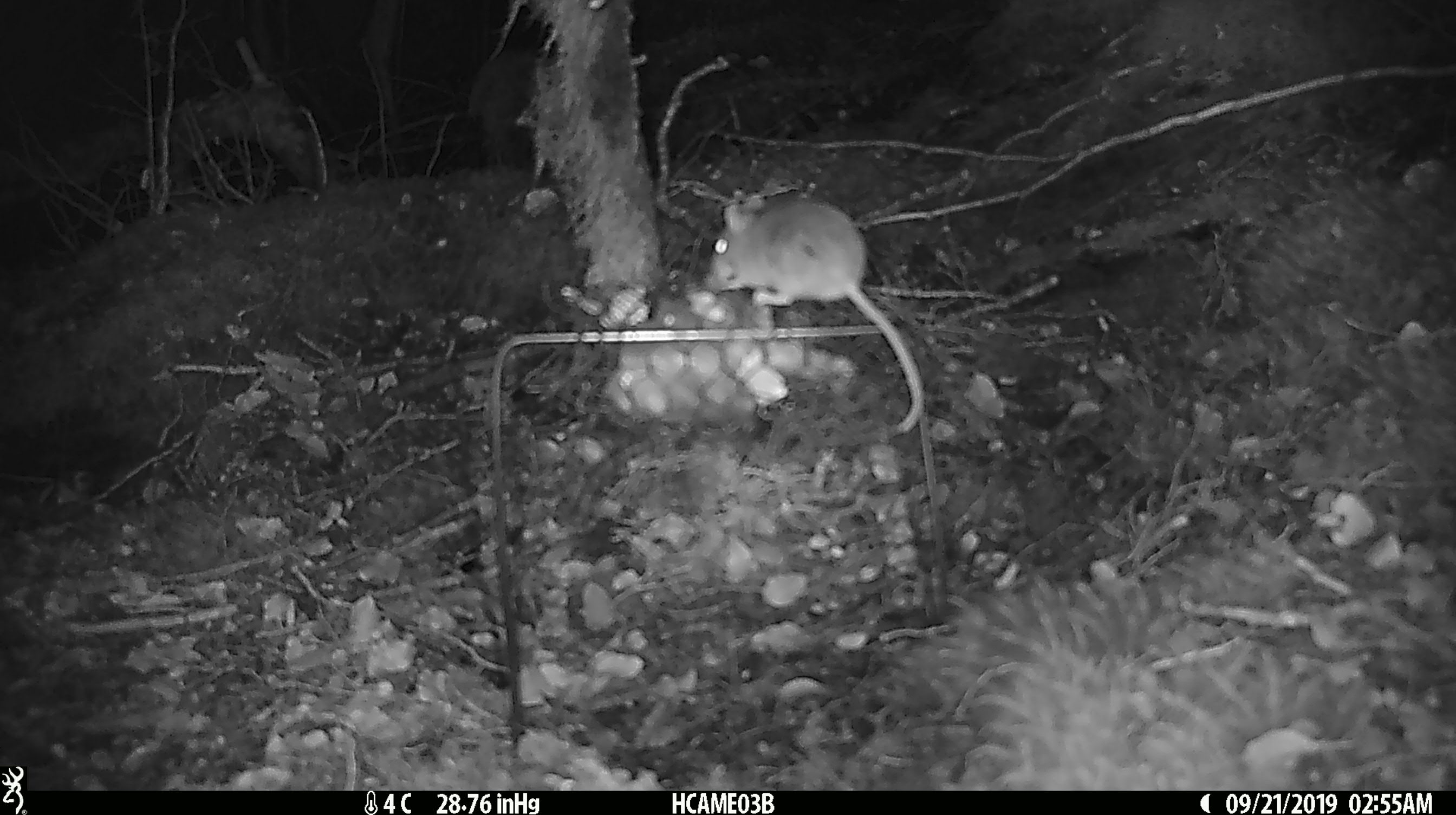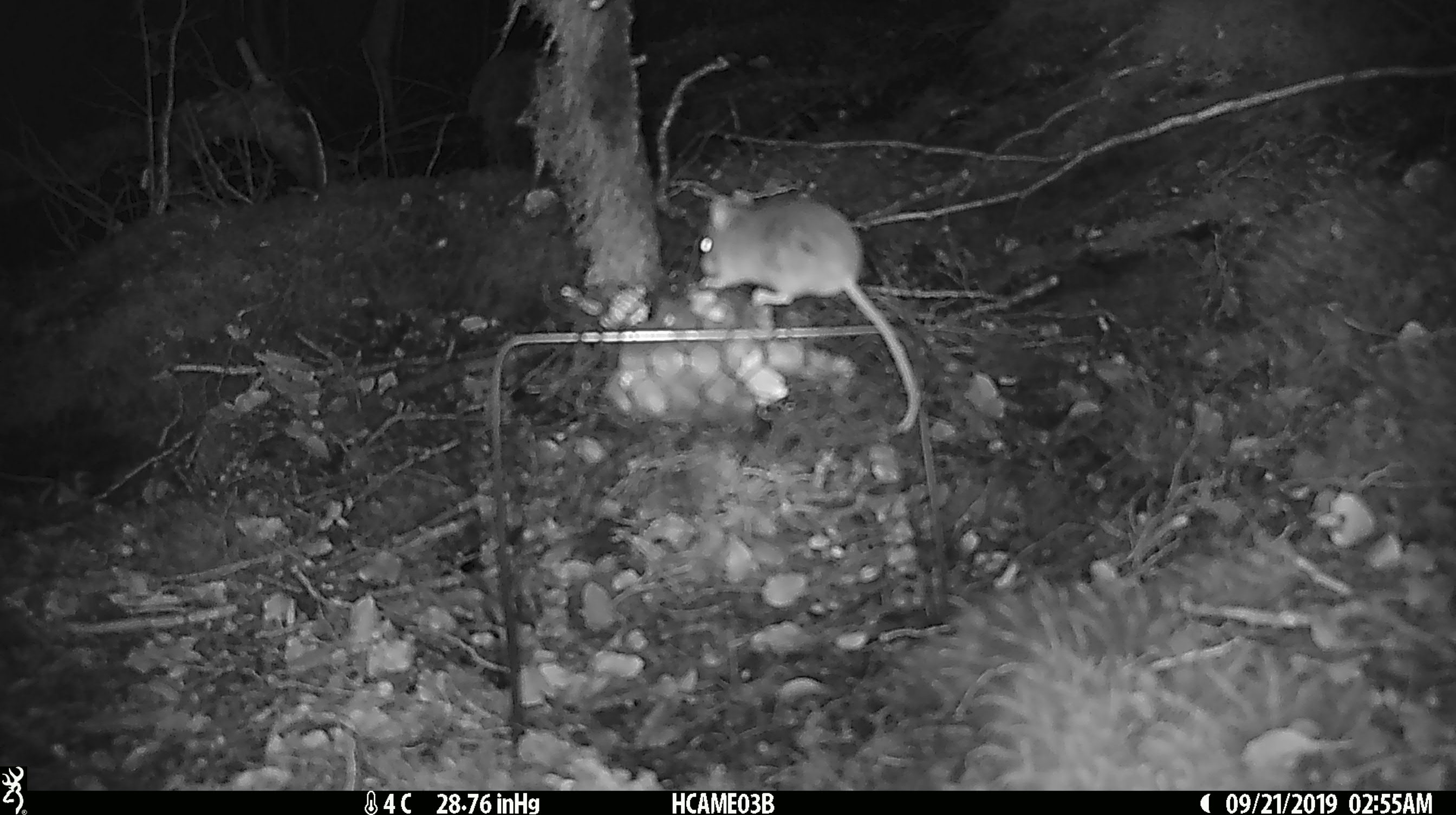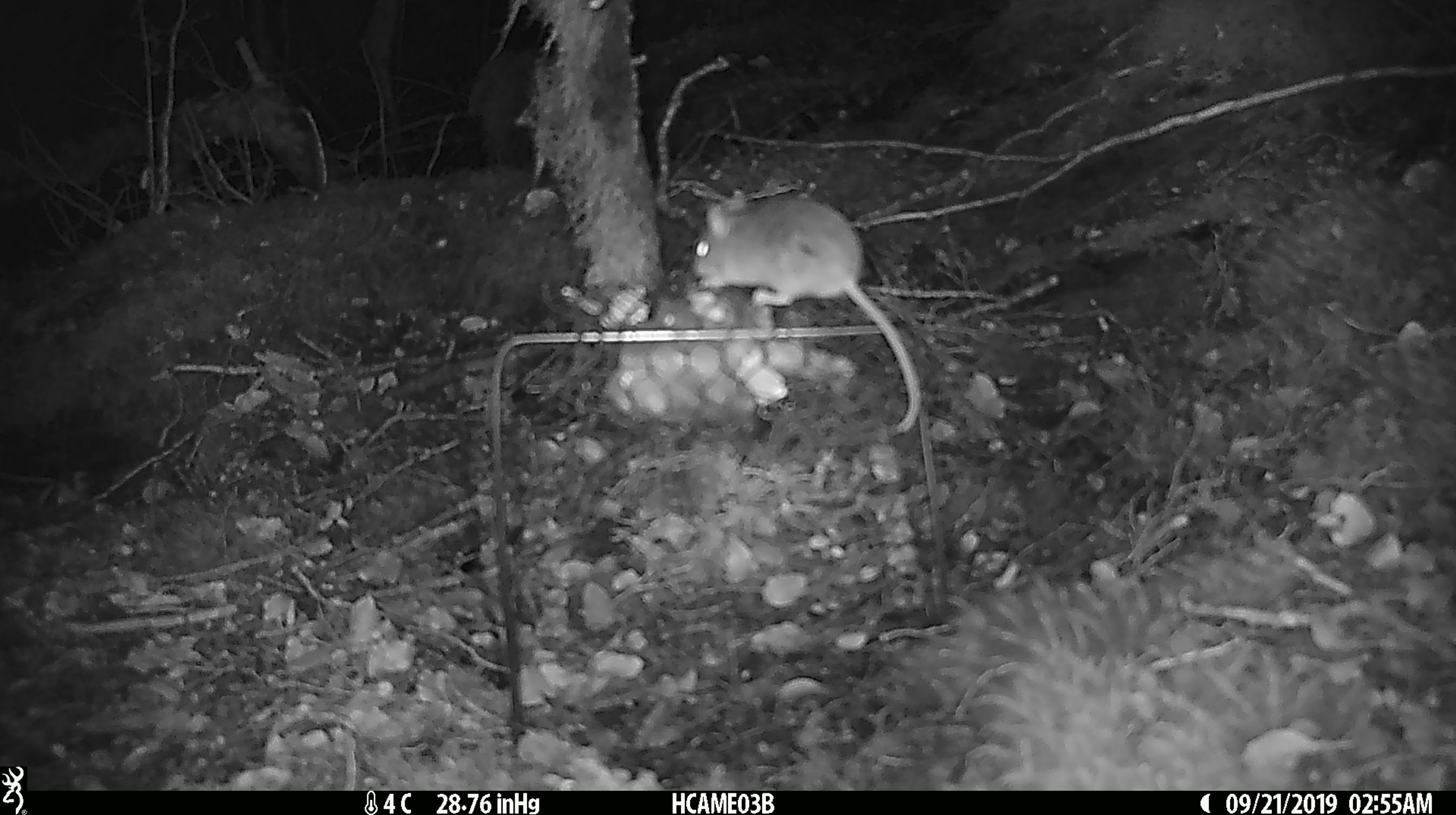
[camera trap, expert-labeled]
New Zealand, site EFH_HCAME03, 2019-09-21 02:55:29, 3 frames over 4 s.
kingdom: Animalia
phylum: Chordata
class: Mammalia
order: Rodentia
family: Muridae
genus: Mus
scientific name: Mus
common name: mouse